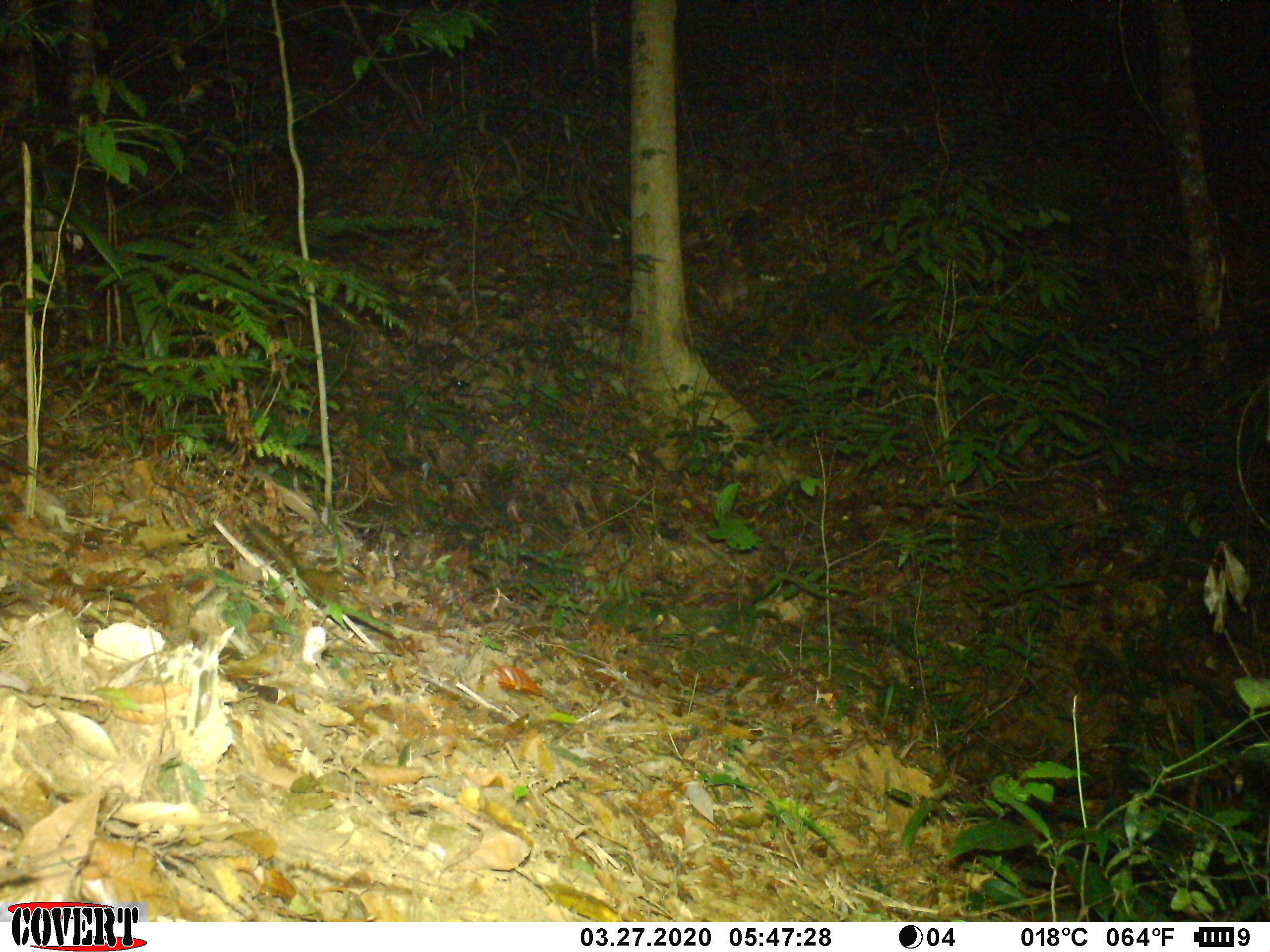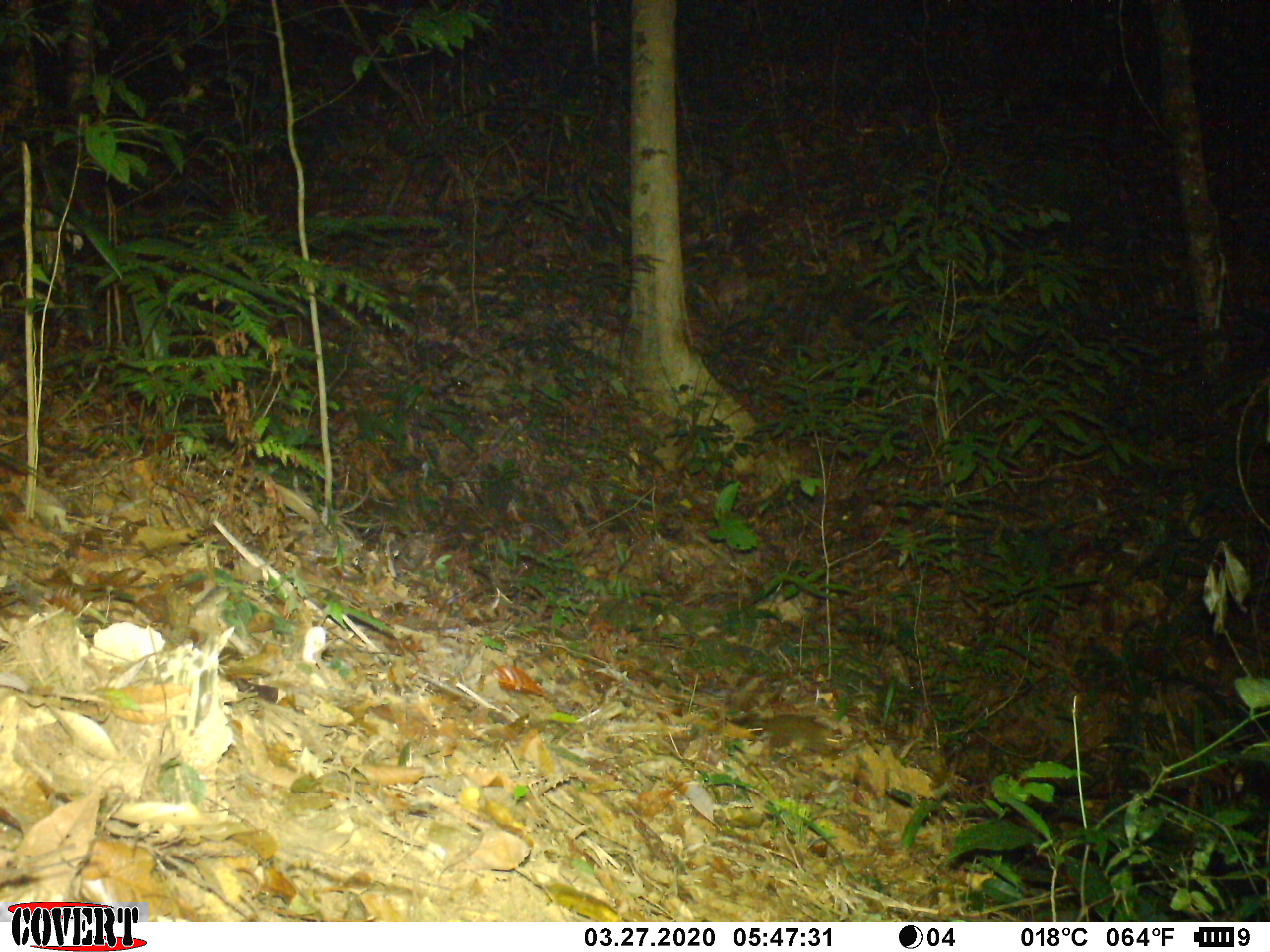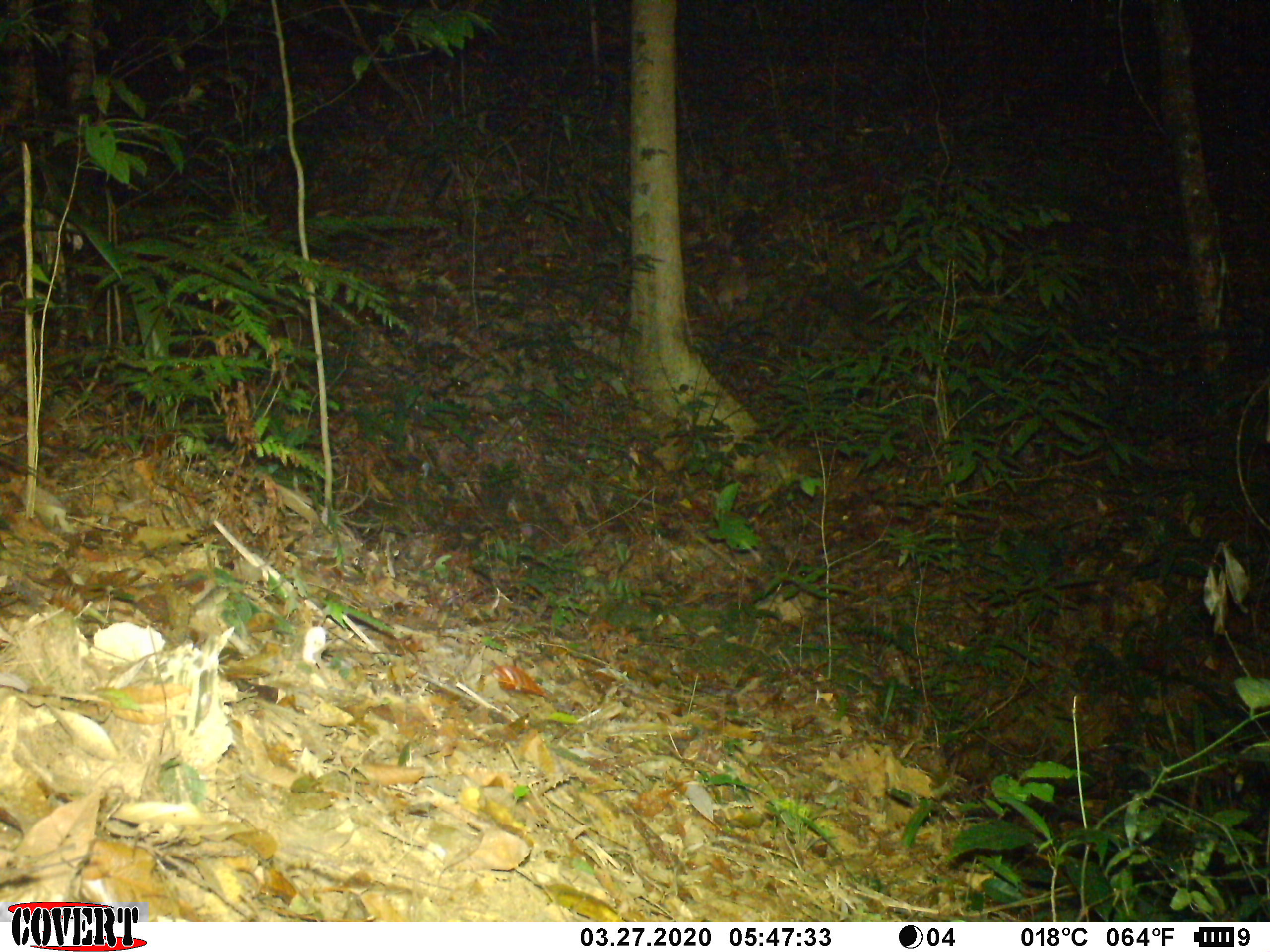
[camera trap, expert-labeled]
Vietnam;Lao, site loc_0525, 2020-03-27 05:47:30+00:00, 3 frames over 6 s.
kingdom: Animalia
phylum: Chordata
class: Mammalia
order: Scandentia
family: Tupaiidae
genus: Tupaia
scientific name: Tupaia belangeri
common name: northern treeshrew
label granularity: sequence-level